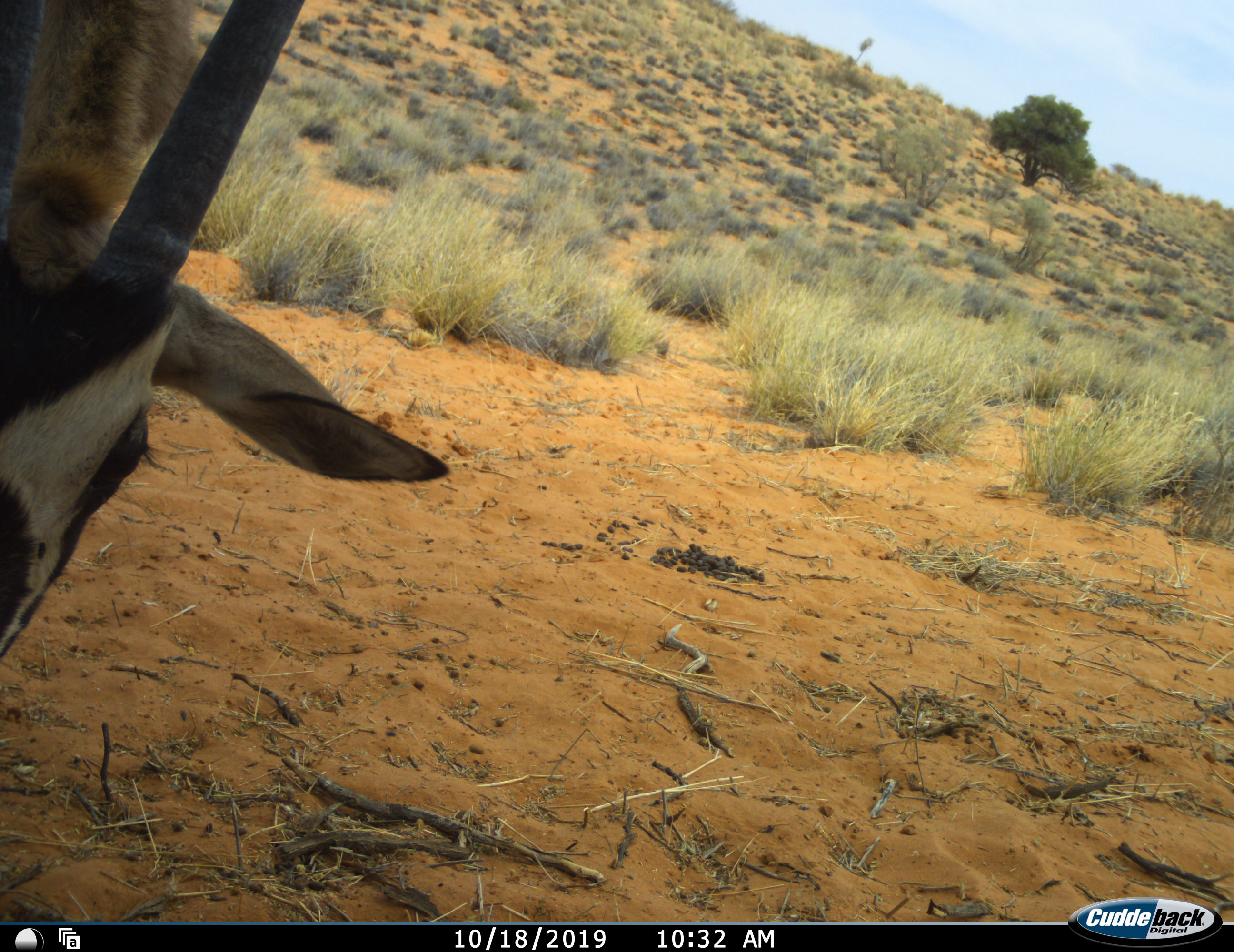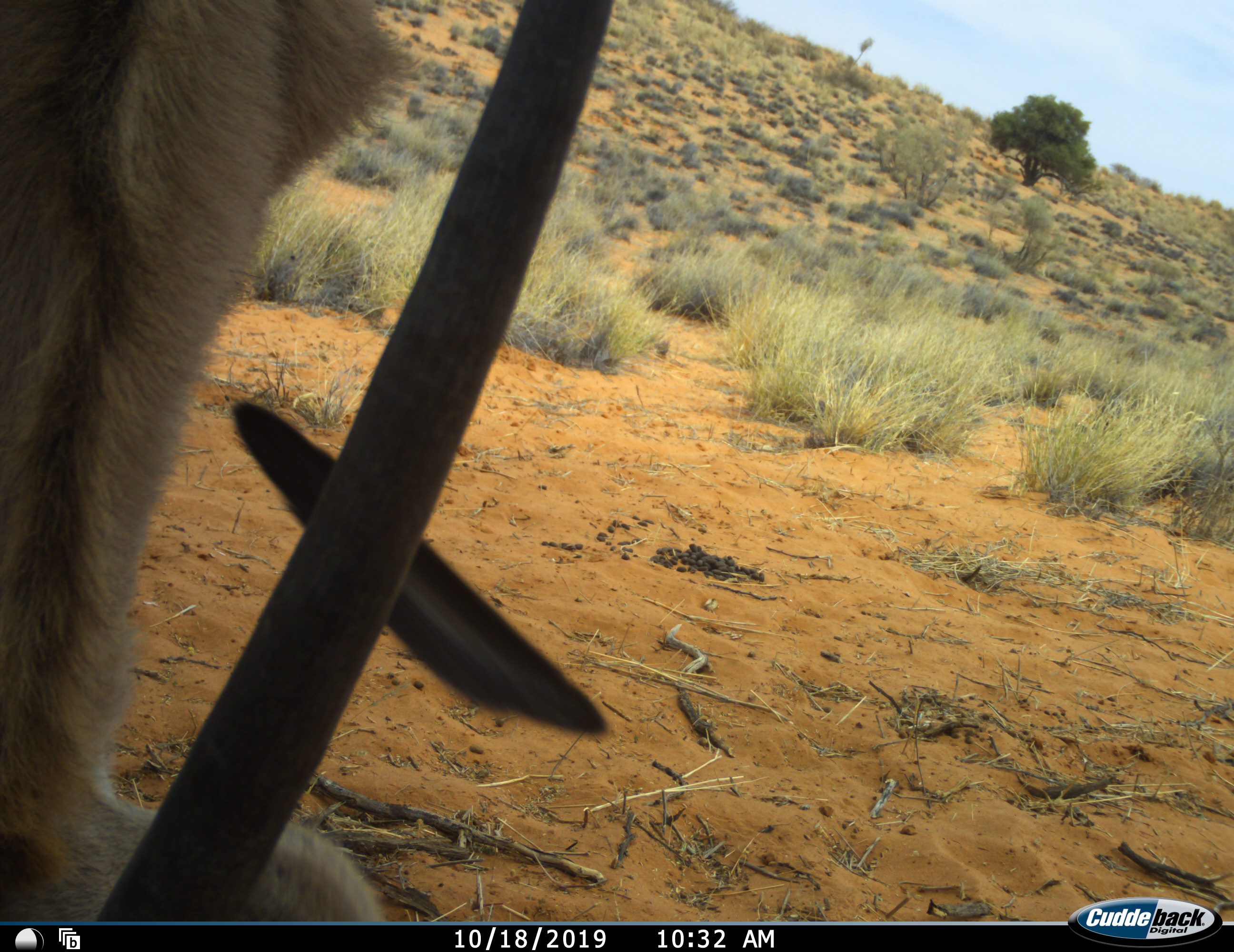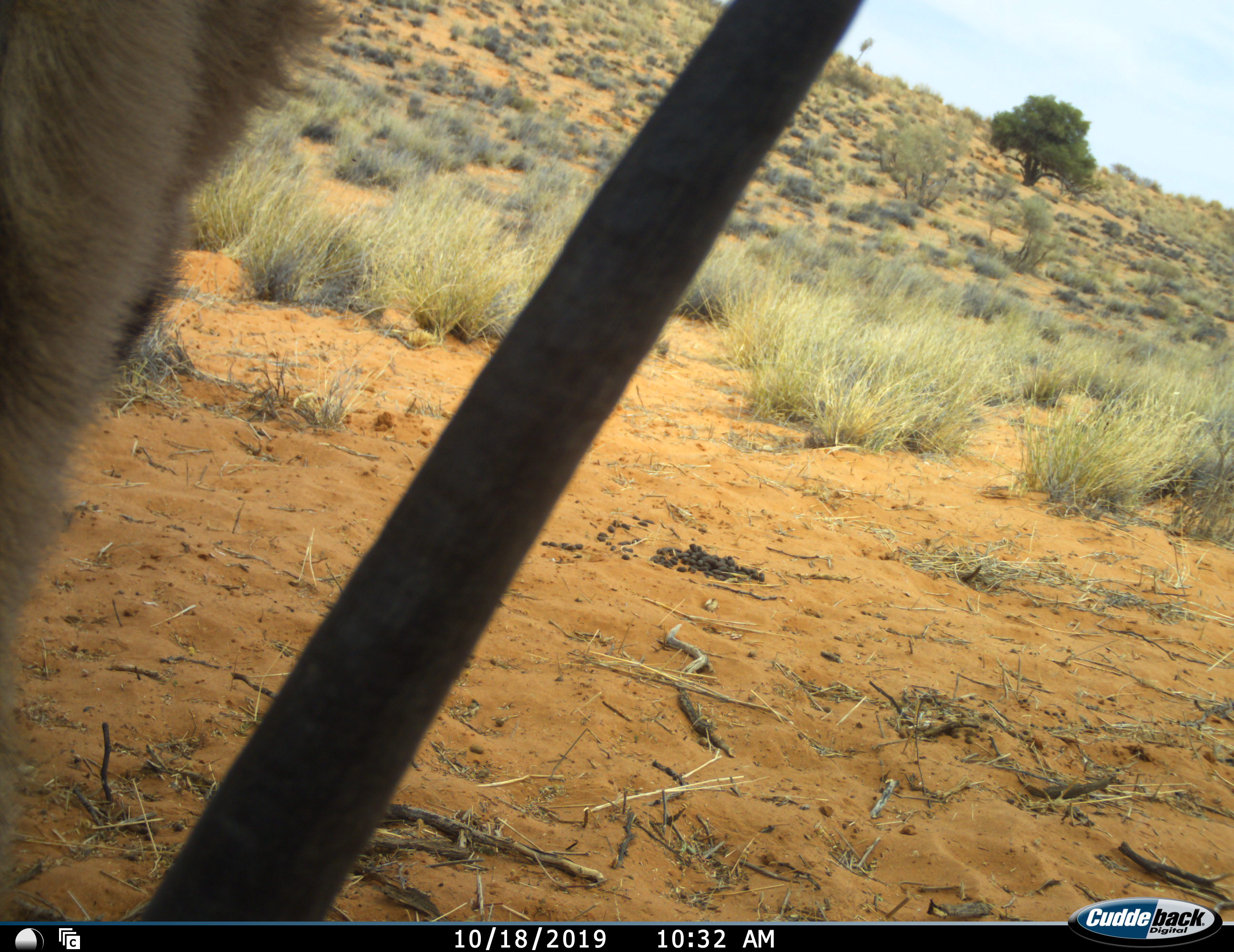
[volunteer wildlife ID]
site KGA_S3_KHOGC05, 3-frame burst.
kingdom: Animalia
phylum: Chordata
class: Mammalia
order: Artiodactyla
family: Bovidae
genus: Oryx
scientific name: Oryx gazella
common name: gemsbok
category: oryx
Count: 1.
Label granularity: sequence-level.